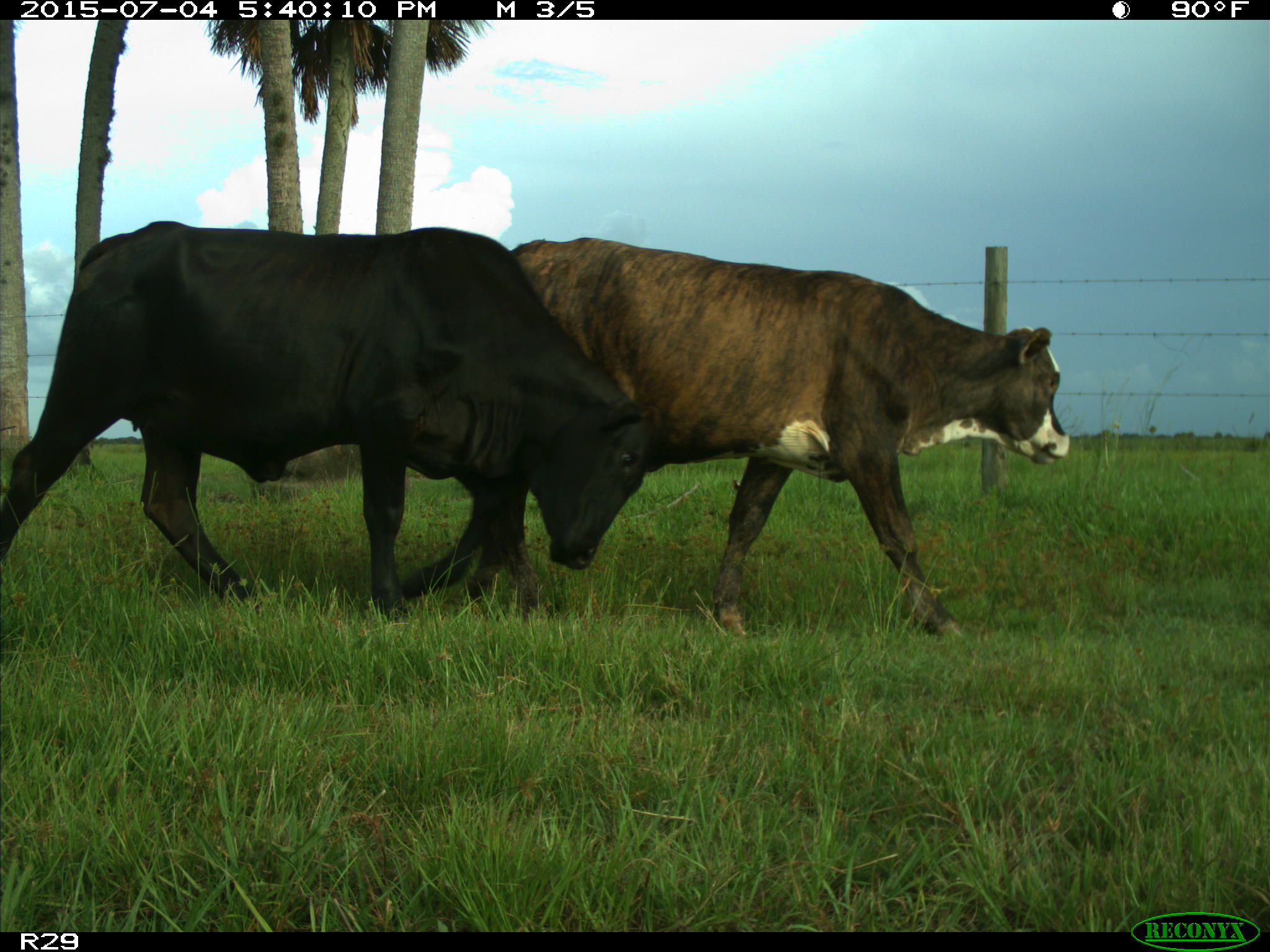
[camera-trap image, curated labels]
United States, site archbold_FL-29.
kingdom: Animalia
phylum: Chordata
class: Mammalia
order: Artiodactyla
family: Bovidae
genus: Bos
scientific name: Bos taurus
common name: domestic cow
Bos taurus (domestic cow).